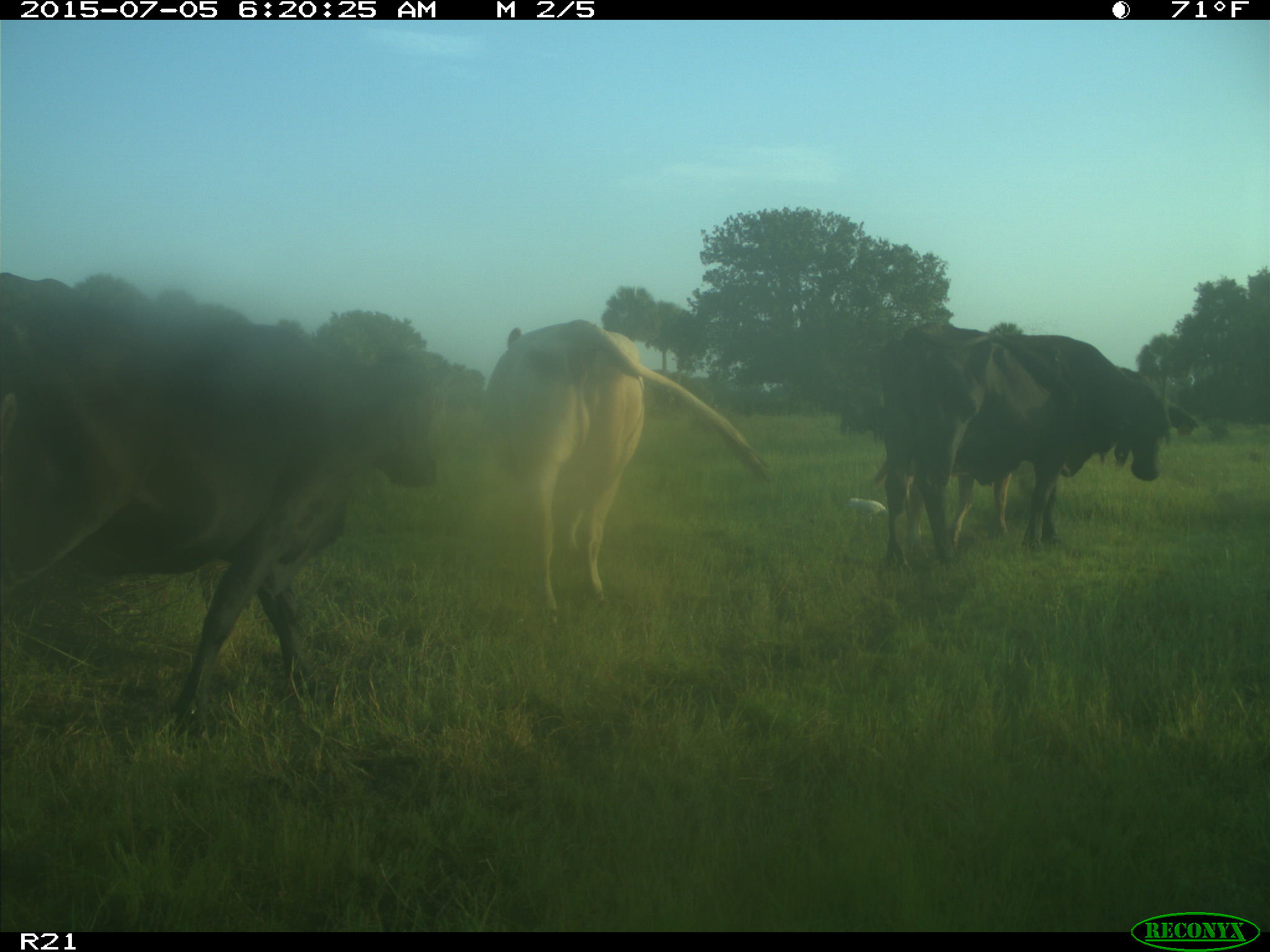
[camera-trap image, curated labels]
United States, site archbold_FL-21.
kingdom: Animalia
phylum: Chordata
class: Mammalia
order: Artiodactyla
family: Bovidae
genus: Bos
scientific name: Bos taurus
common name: domestic cow